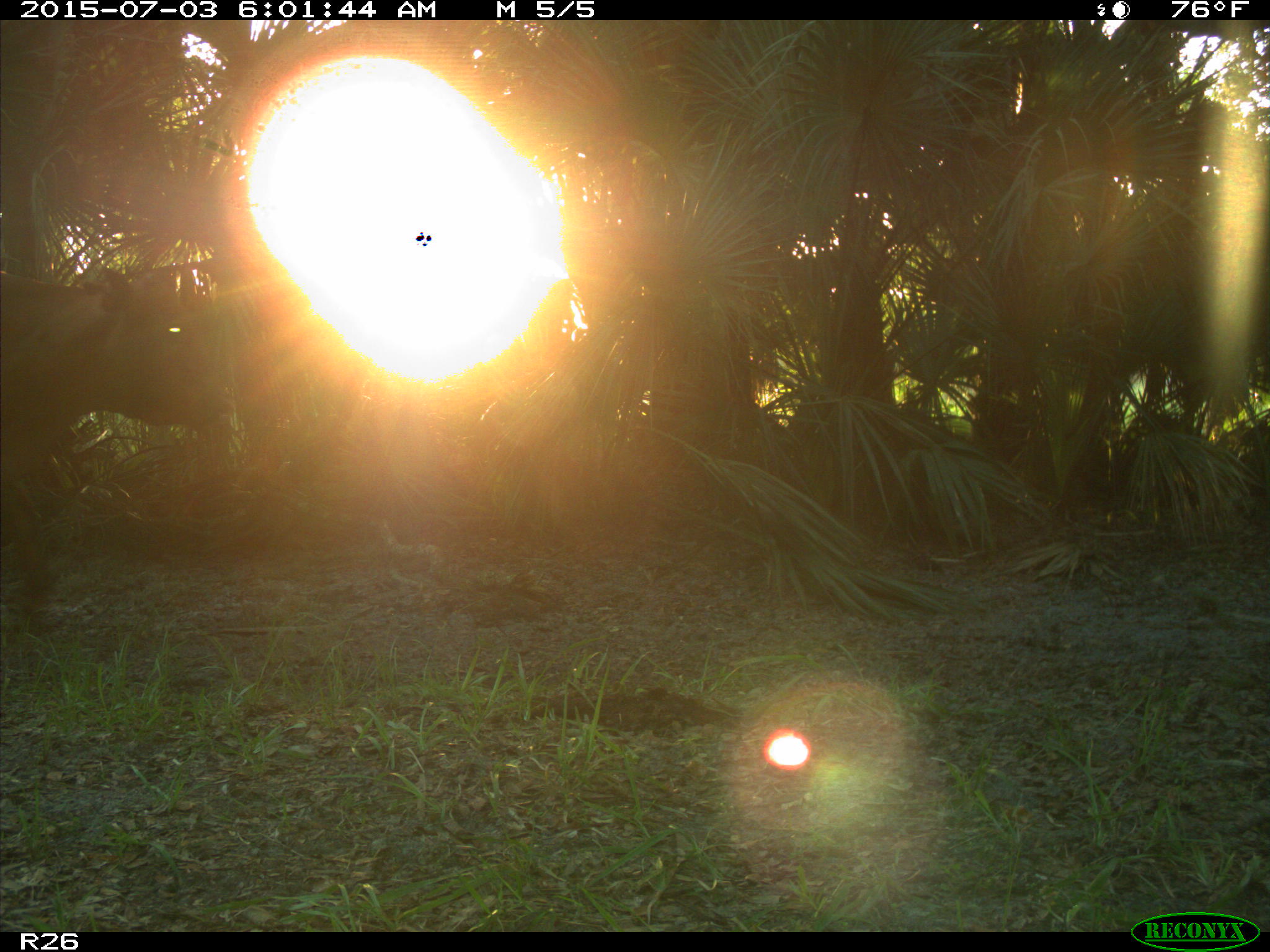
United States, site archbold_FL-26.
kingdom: Animalia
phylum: Chordata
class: Mammalia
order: Artiodactyla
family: Bovidae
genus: Bos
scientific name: Bos taurus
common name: domestic cow